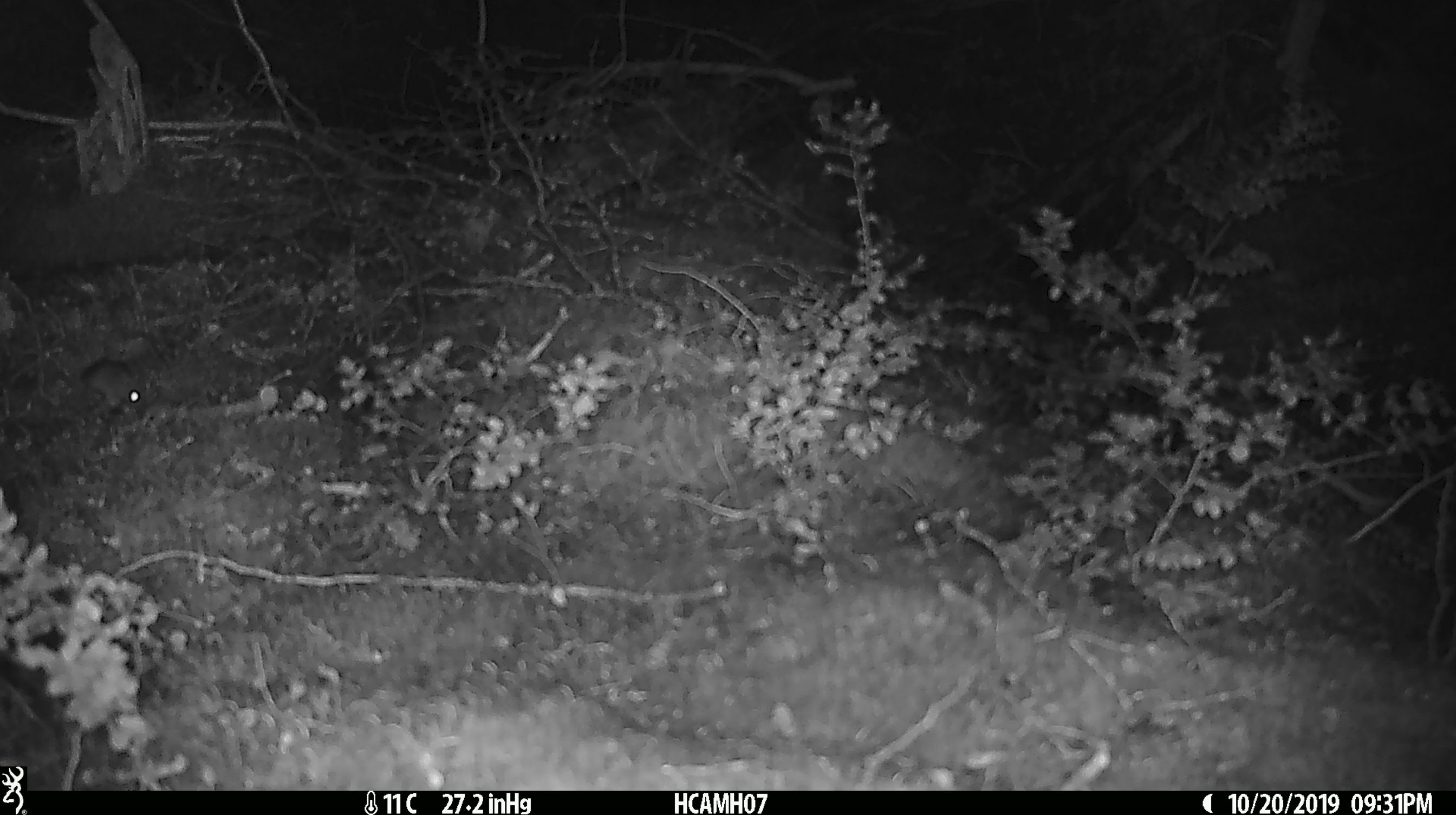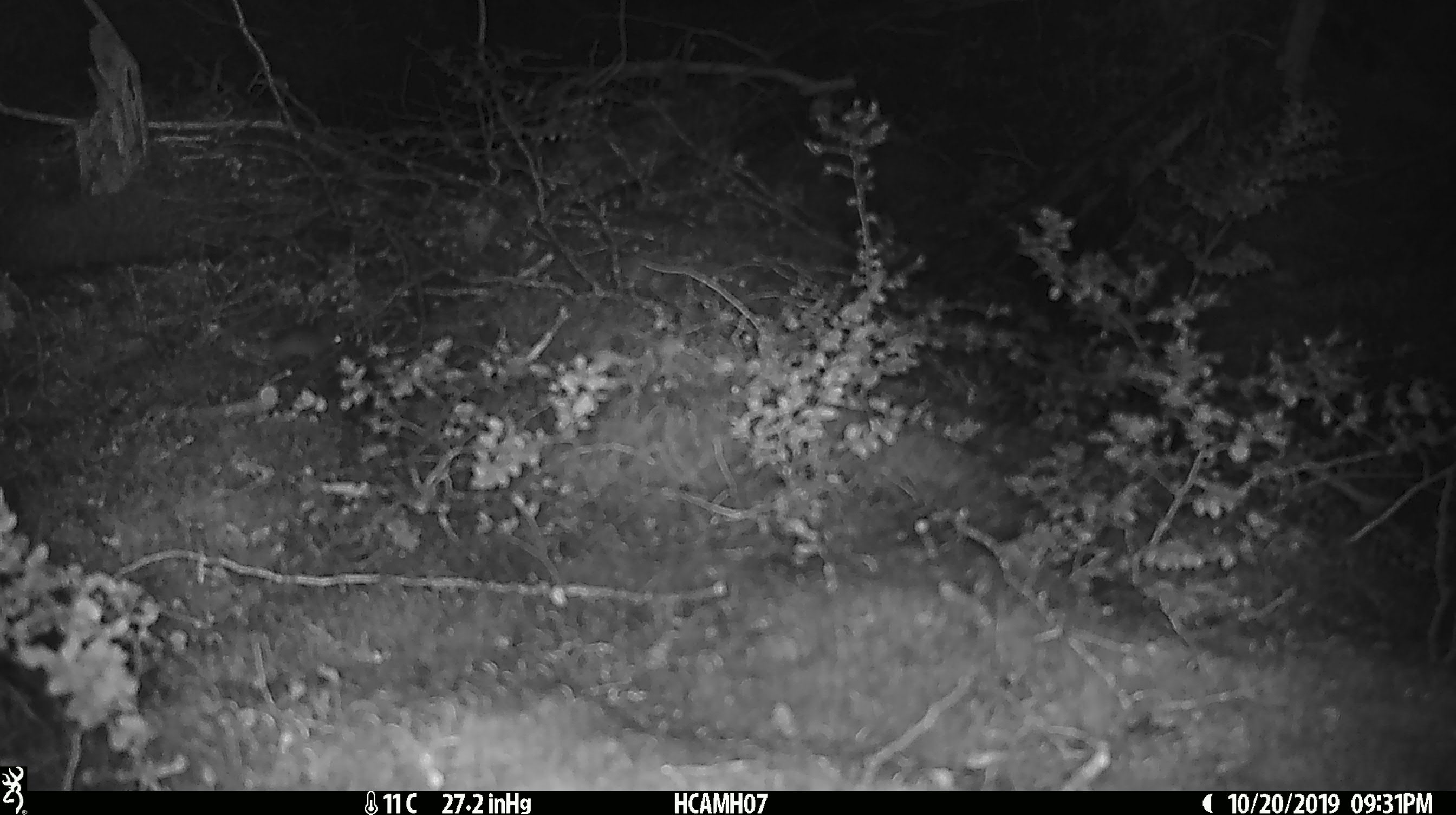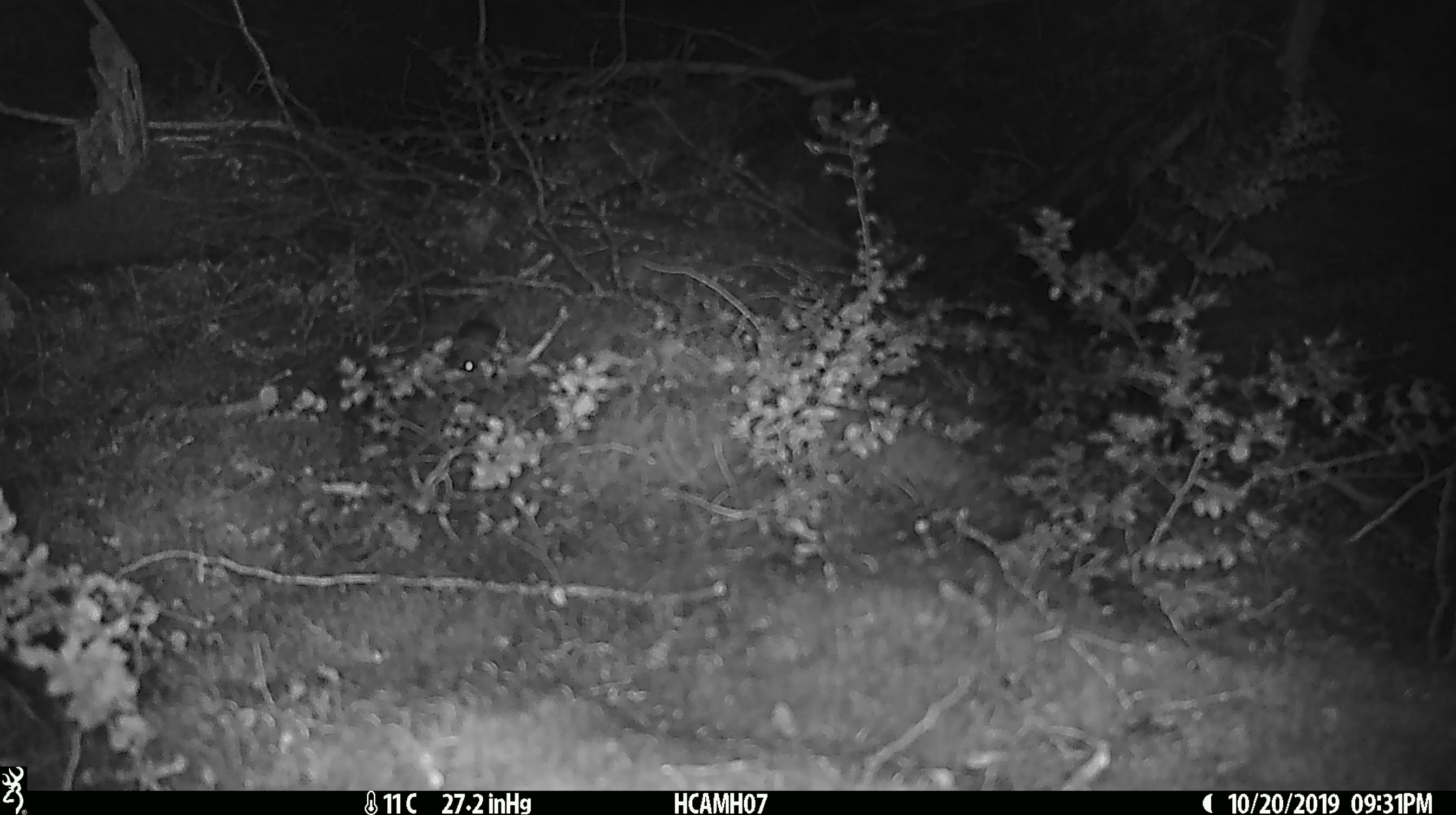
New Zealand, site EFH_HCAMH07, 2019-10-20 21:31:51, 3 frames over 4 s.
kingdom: Animalia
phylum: Chordata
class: Mammalia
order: Rodentia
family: Muridae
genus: Mus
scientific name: Mus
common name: mouse